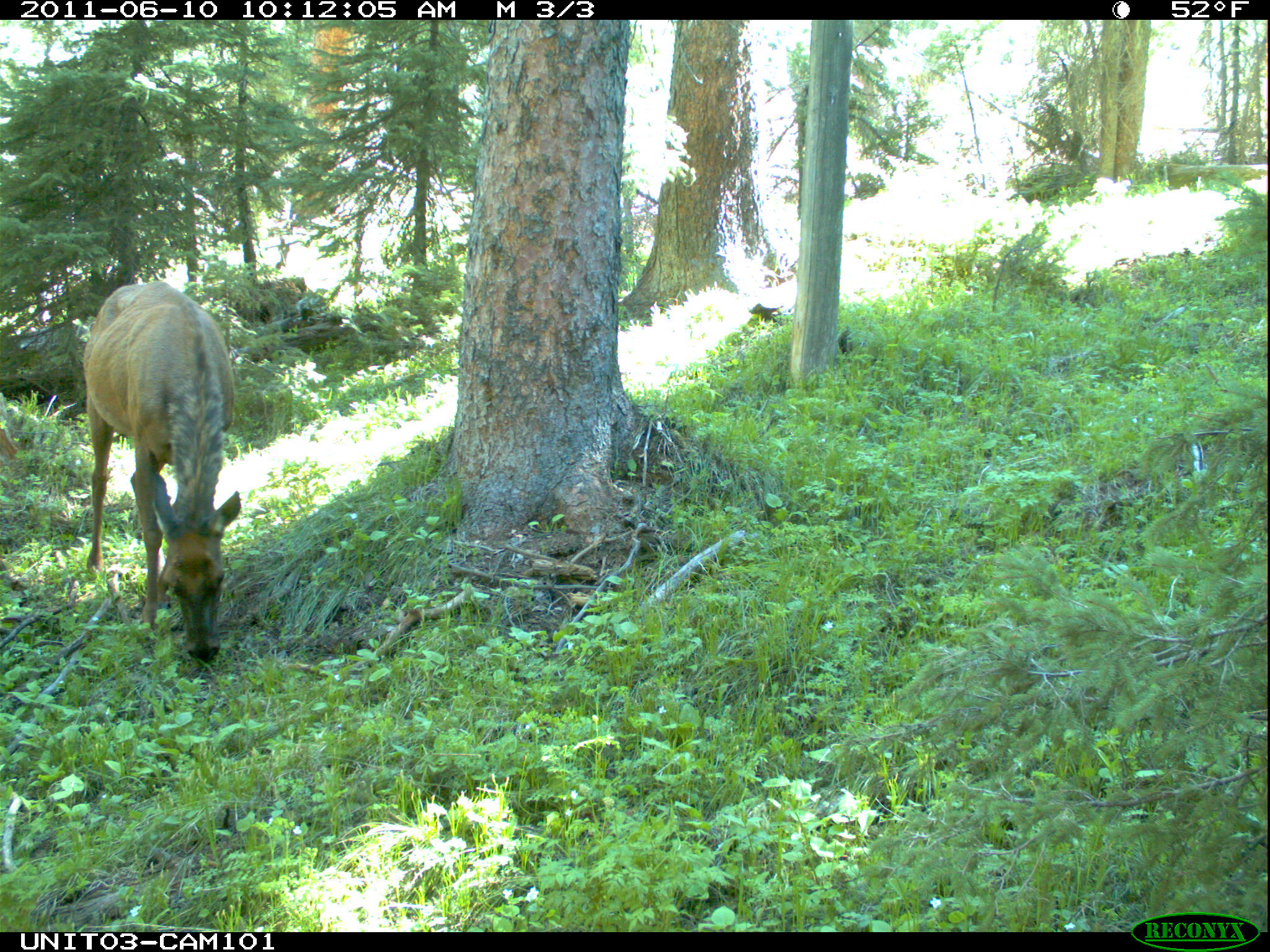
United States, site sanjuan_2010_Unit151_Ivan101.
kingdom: Animalia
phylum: Chordata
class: Mammalia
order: Artiodactyla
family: Cervidae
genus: Cervus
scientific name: Cervus elaphus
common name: red deer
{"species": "Cervus elaphus (red deer)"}